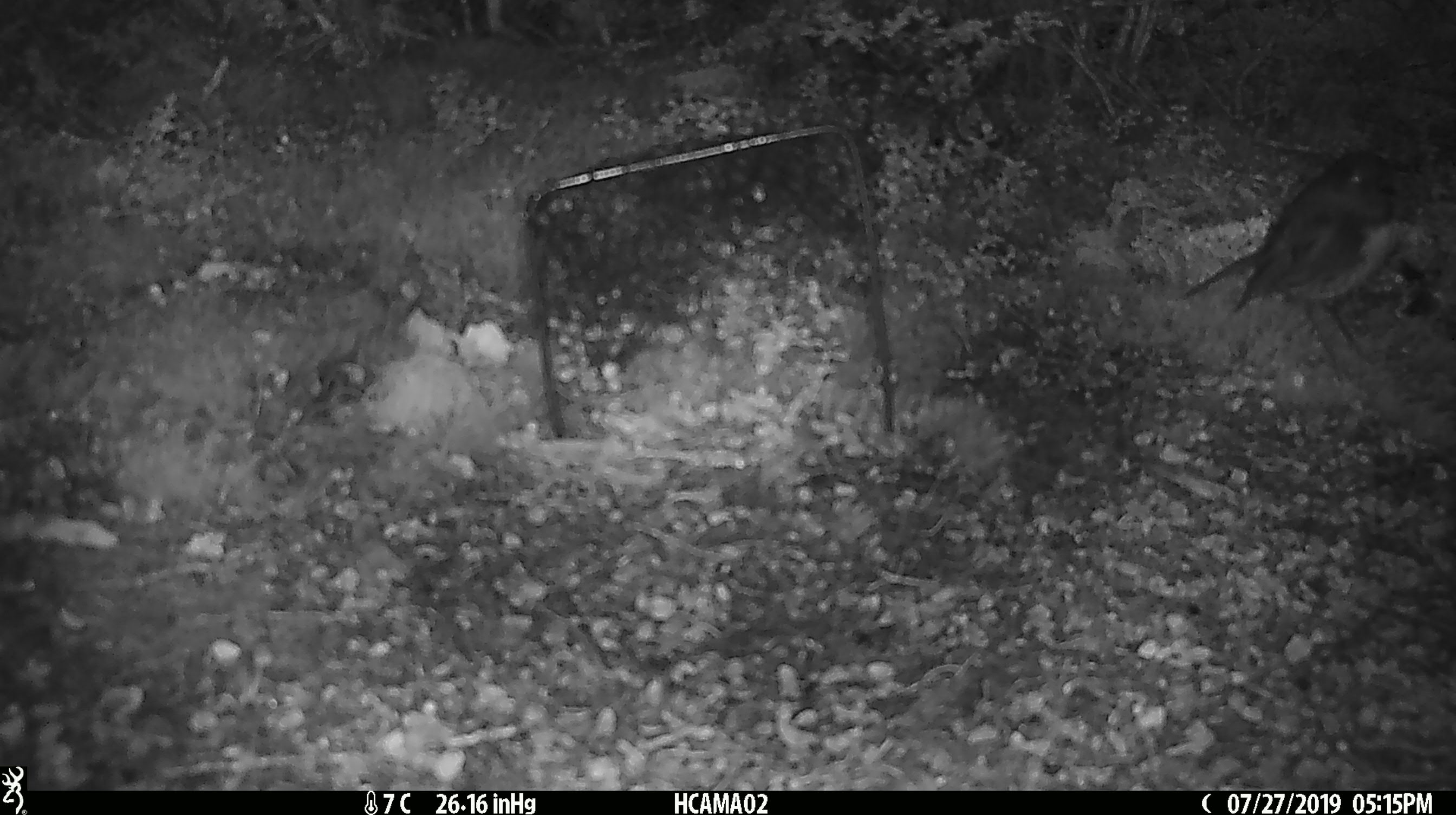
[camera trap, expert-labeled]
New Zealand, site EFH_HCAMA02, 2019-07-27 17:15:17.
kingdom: Animalia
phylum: Chordata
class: Aves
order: Passeriformes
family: Petroicidae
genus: Petroica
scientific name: Petroica australis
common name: new zealand robin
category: robin